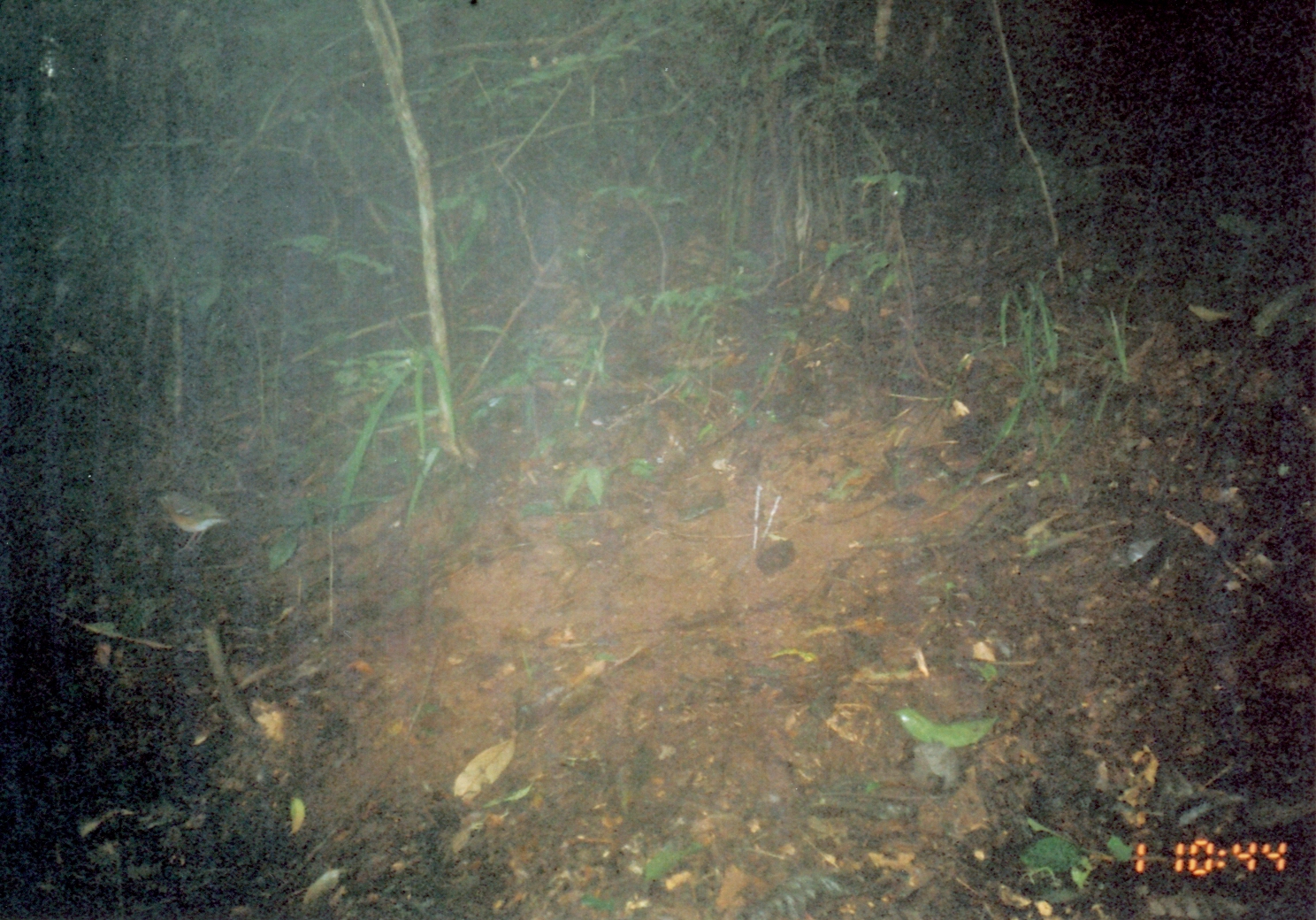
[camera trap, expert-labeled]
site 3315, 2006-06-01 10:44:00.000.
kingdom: Animalia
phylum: Chordata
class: Aves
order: Passeriformes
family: Turdidae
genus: Zoothera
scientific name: Zoothera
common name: asian thrushes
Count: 1.